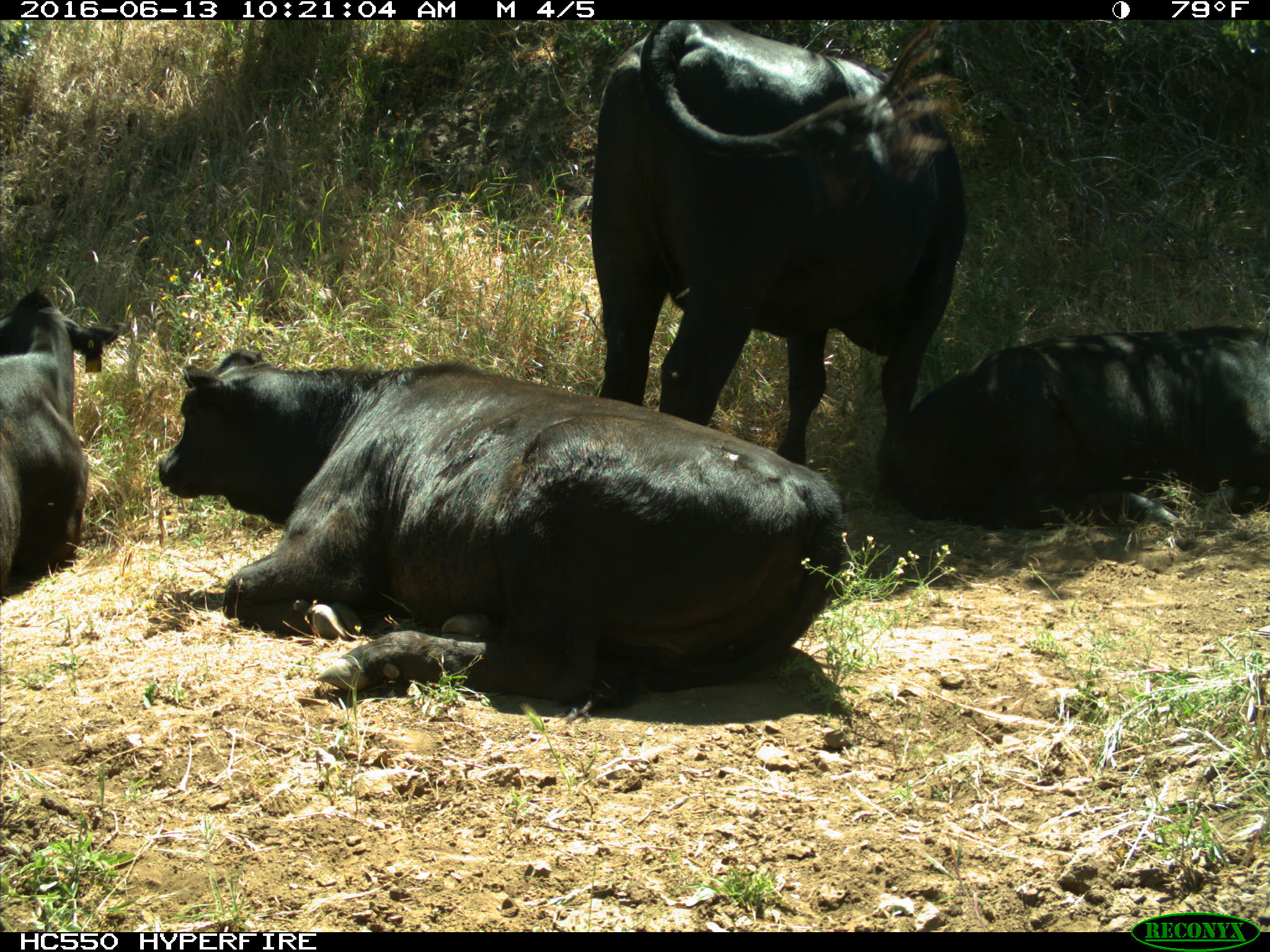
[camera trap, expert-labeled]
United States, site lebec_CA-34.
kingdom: Animalia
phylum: Chordata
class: Mammalia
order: Artiodactyla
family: Bovidae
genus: Bos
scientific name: Bos taurus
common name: domestic cow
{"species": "Bos taurus (domestic cow)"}